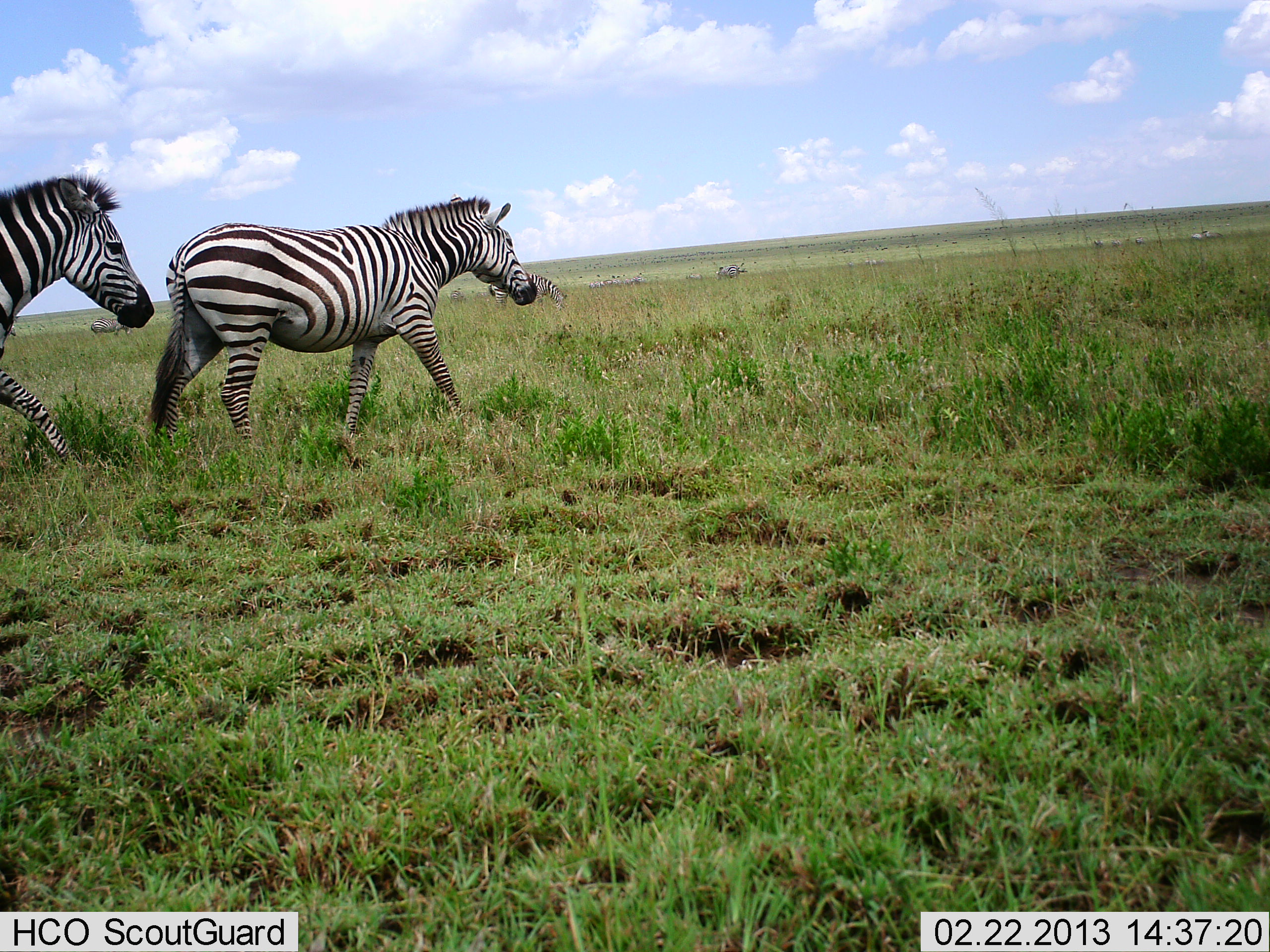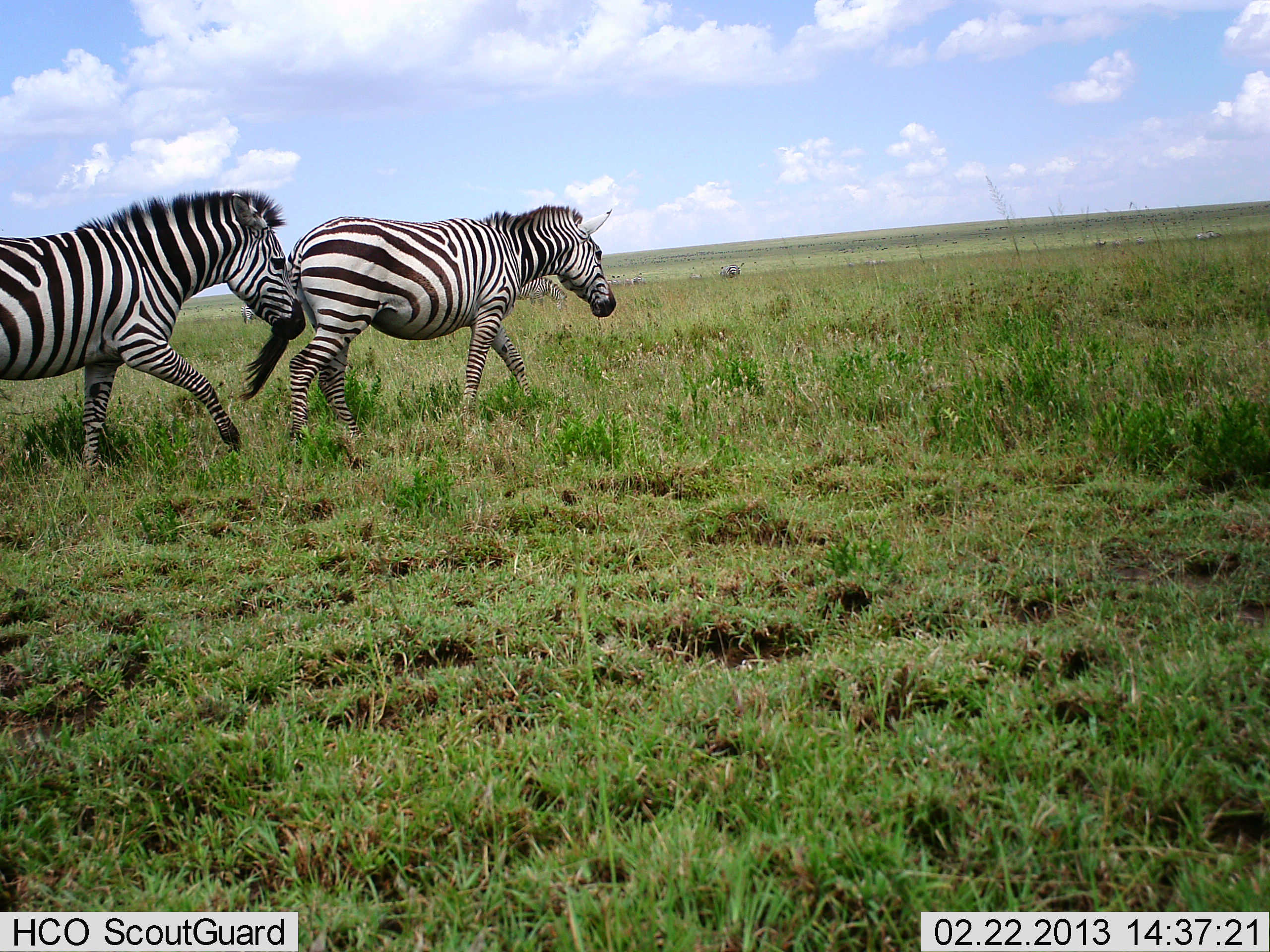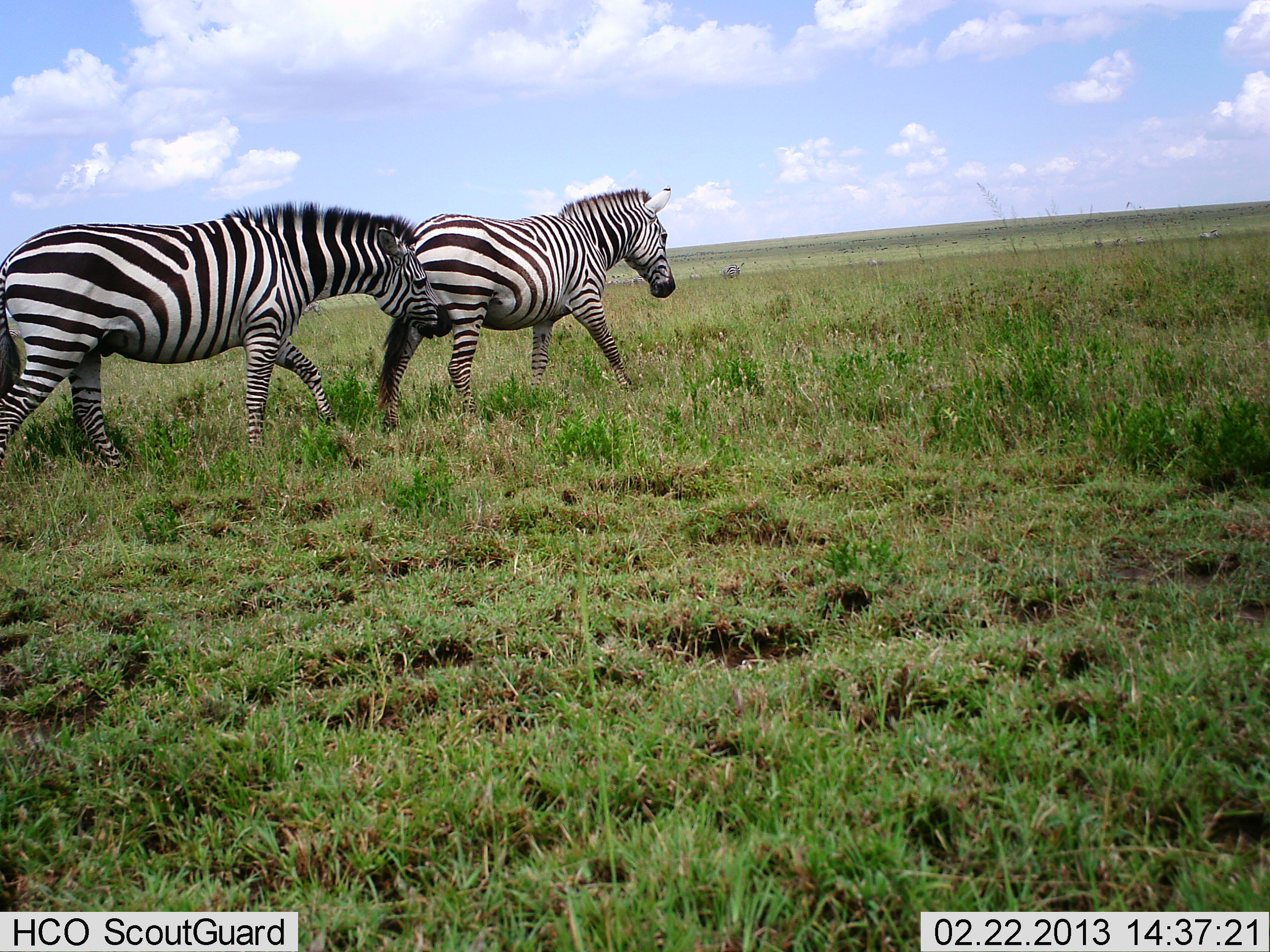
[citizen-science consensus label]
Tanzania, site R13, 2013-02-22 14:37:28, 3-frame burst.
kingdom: Animalia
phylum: Chordata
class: Mammalia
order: Perissodactyla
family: Equidae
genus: Equus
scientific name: Equus quagga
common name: plains zebra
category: zebra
Zebra (plains zebra) (Equus quagga), count 2. Behavior (volunteer vote fractions): standing 7%, resting 0%, moving 100%, interacting 0%. Young present (vote fraction): 0%. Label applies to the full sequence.